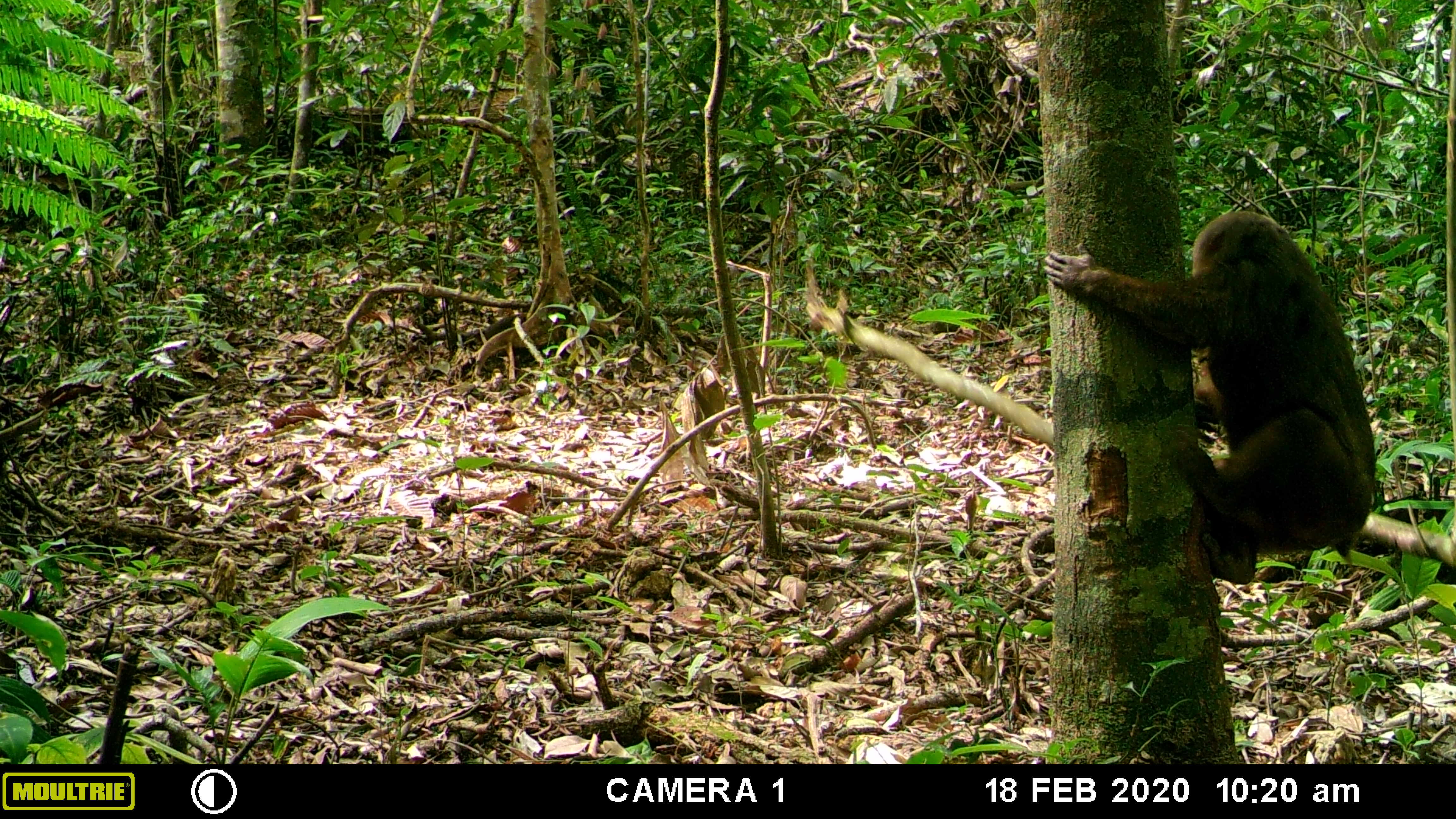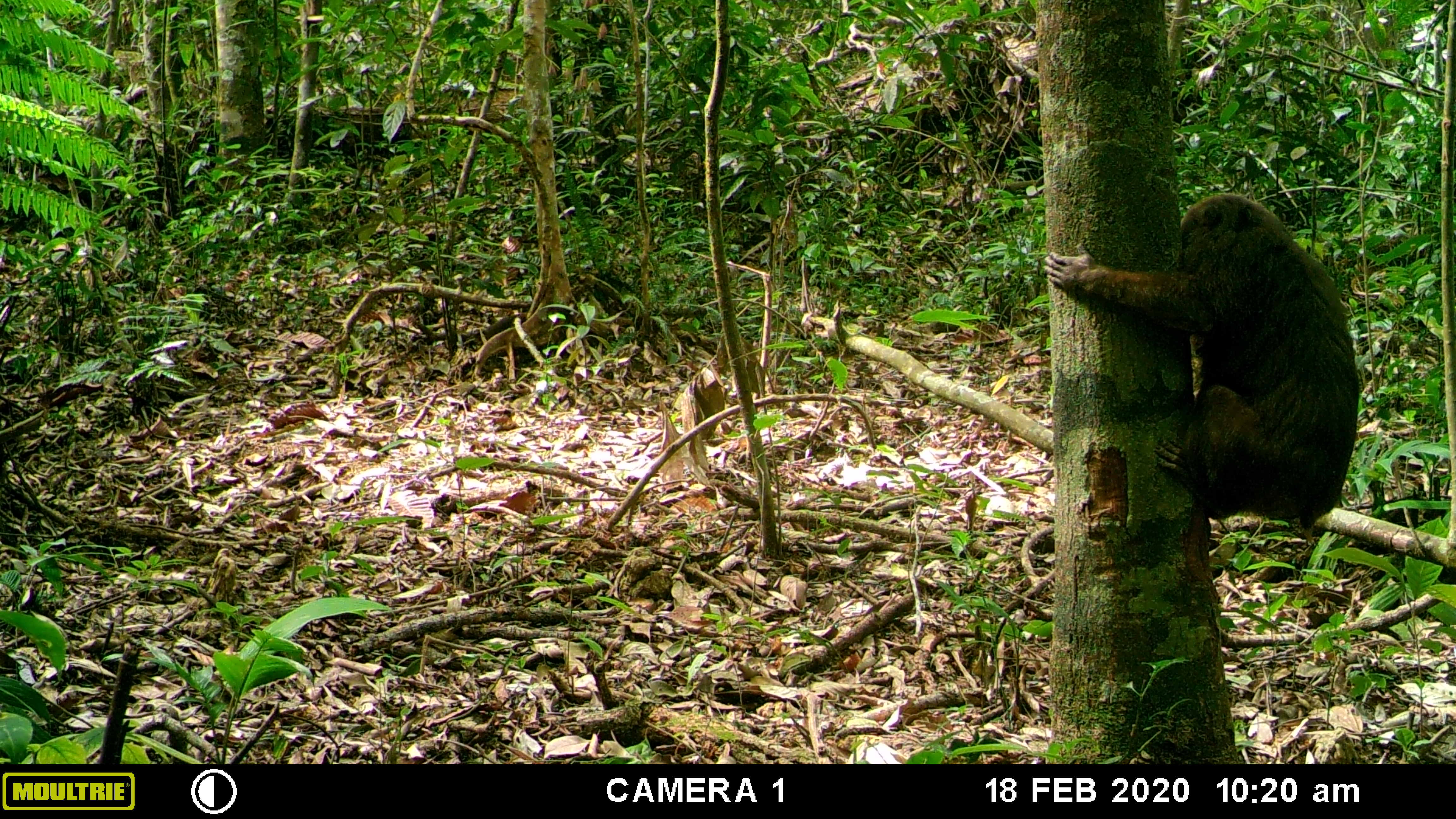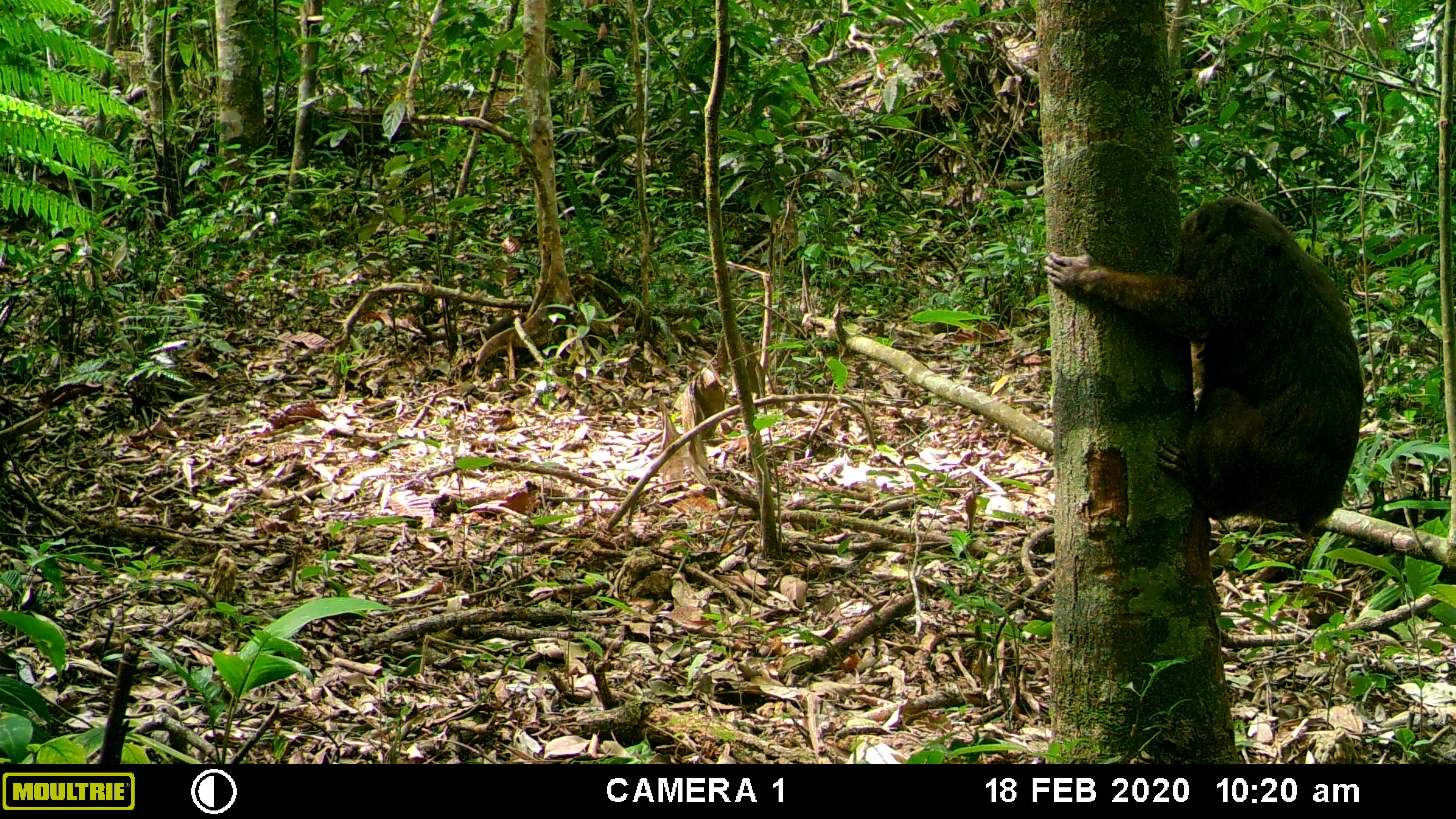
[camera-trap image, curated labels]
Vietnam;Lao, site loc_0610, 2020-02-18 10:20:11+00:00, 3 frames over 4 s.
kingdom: Animalia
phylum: Chordata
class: Mammalia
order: Primates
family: Cercopithecidae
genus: Macaca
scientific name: Macaca arctoides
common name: stump-tailed macaque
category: stump tailed macaque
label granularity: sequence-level